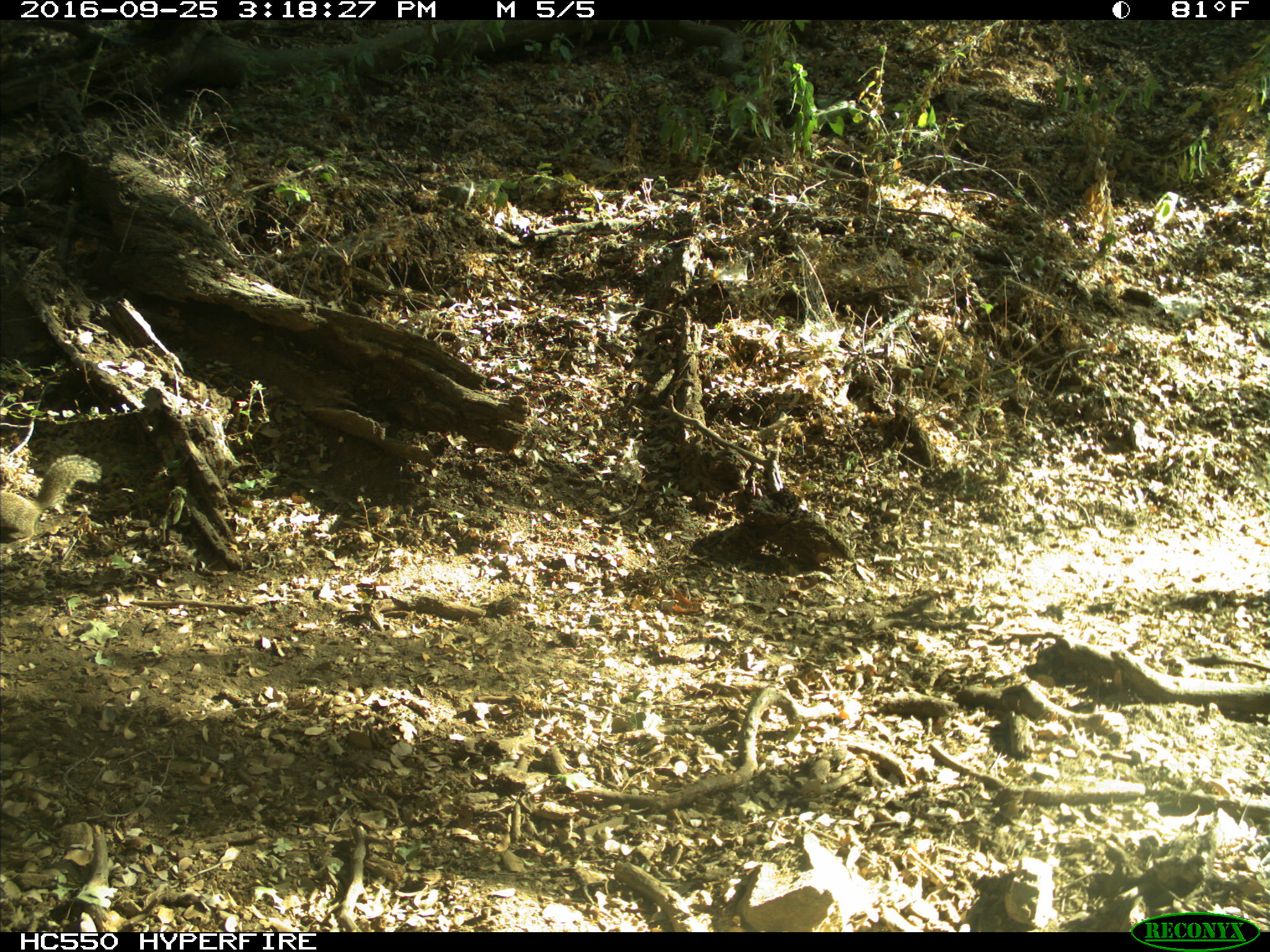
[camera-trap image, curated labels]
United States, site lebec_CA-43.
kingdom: Animalia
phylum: Chordata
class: Mammalia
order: Rodentia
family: Sciuridae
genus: Otospermophilus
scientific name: Otospermophilus beecheyi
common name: california ground squirrel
Otospermophilus beecheyi (california ground squirrel).